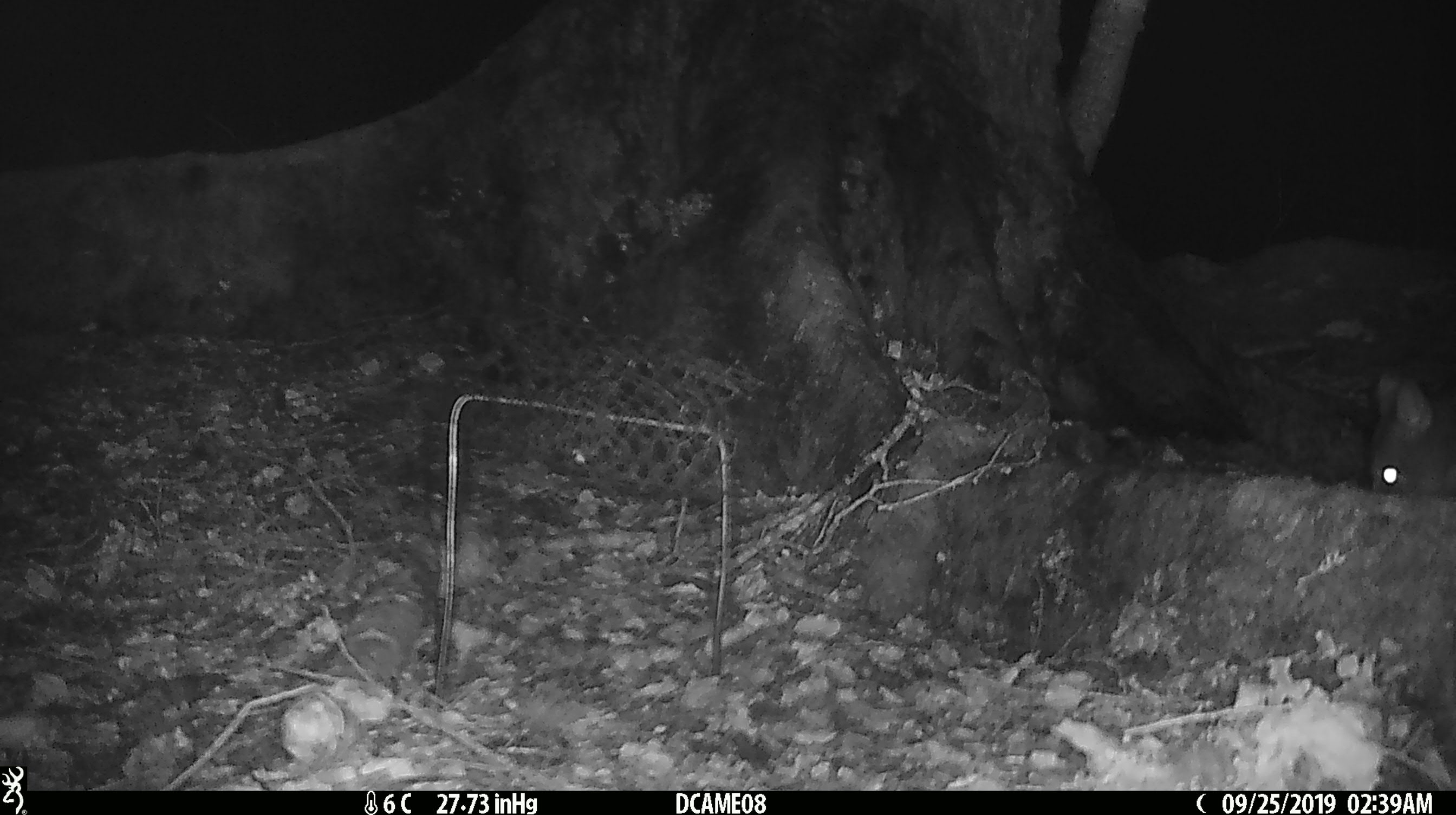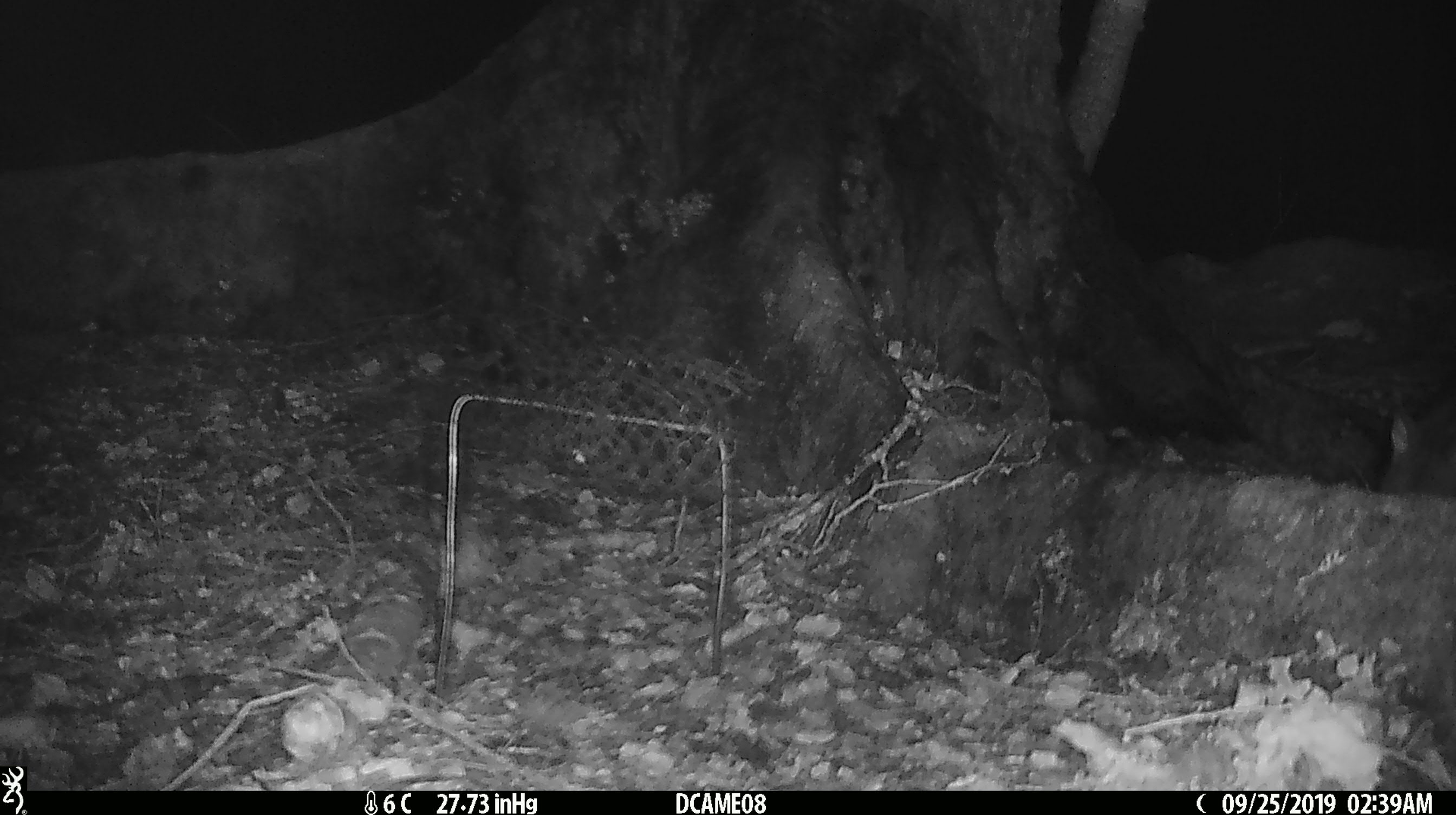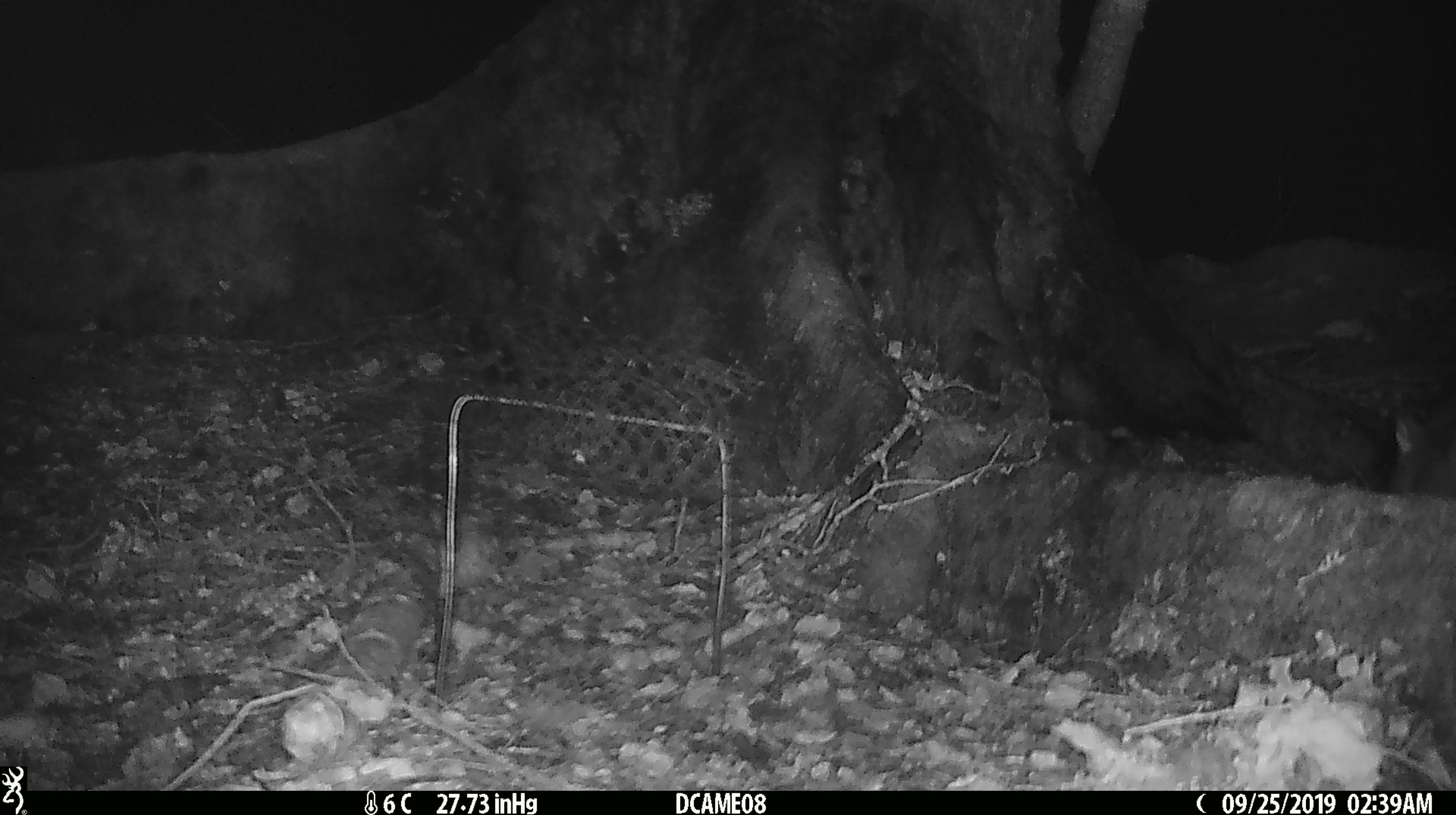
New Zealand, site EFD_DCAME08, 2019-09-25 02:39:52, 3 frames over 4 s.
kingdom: Animalia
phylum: Chordata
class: Mammalia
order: Rodentia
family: Muridae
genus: Rattus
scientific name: Rattus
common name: rat